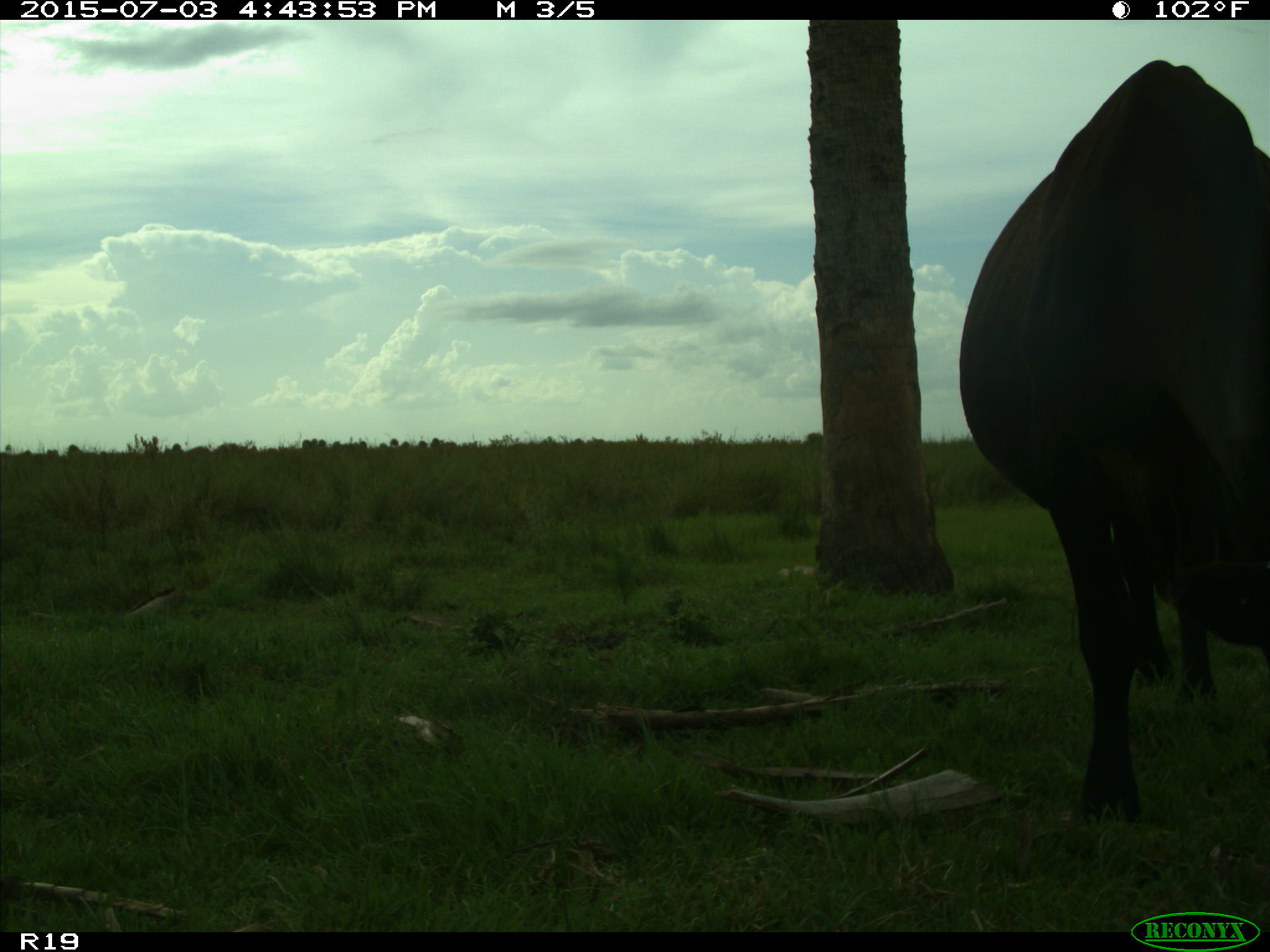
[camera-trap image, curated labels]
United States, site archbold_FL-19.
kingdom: Animalia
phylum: Chordata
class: Mammalia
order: Artiodactyla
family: Bovidae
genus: Bos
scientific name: Bos taurus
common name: domestic cow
Bos taurus (domestic cow).